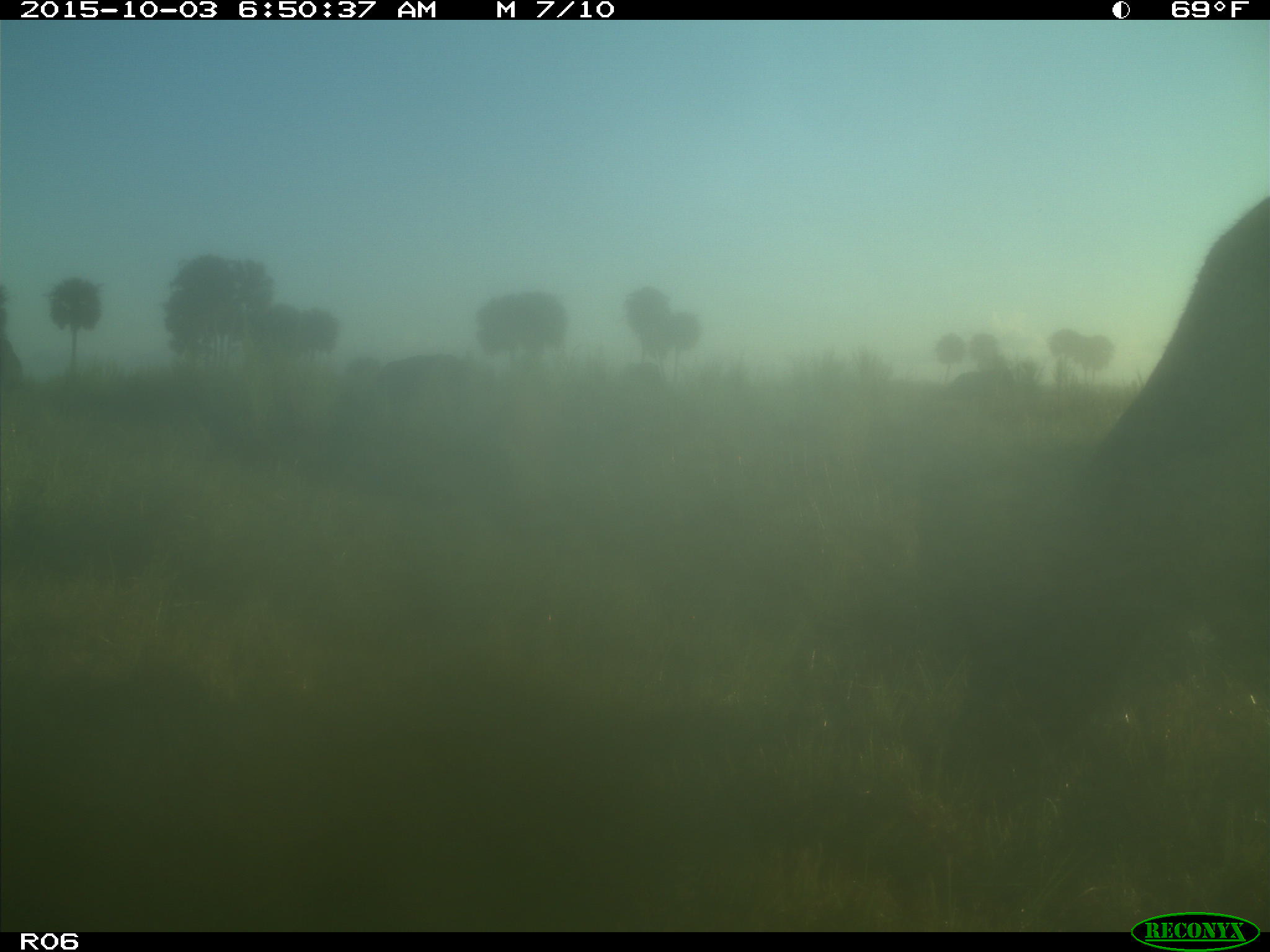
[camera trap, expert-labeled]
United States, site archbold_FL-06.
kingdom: Animalia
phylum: Chordata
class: Mammalia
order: Artiodactyla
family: Bovidae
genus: Bos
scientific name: Bos taurus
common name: domestic cow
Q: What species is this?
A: Bos taurus (domestic cow).